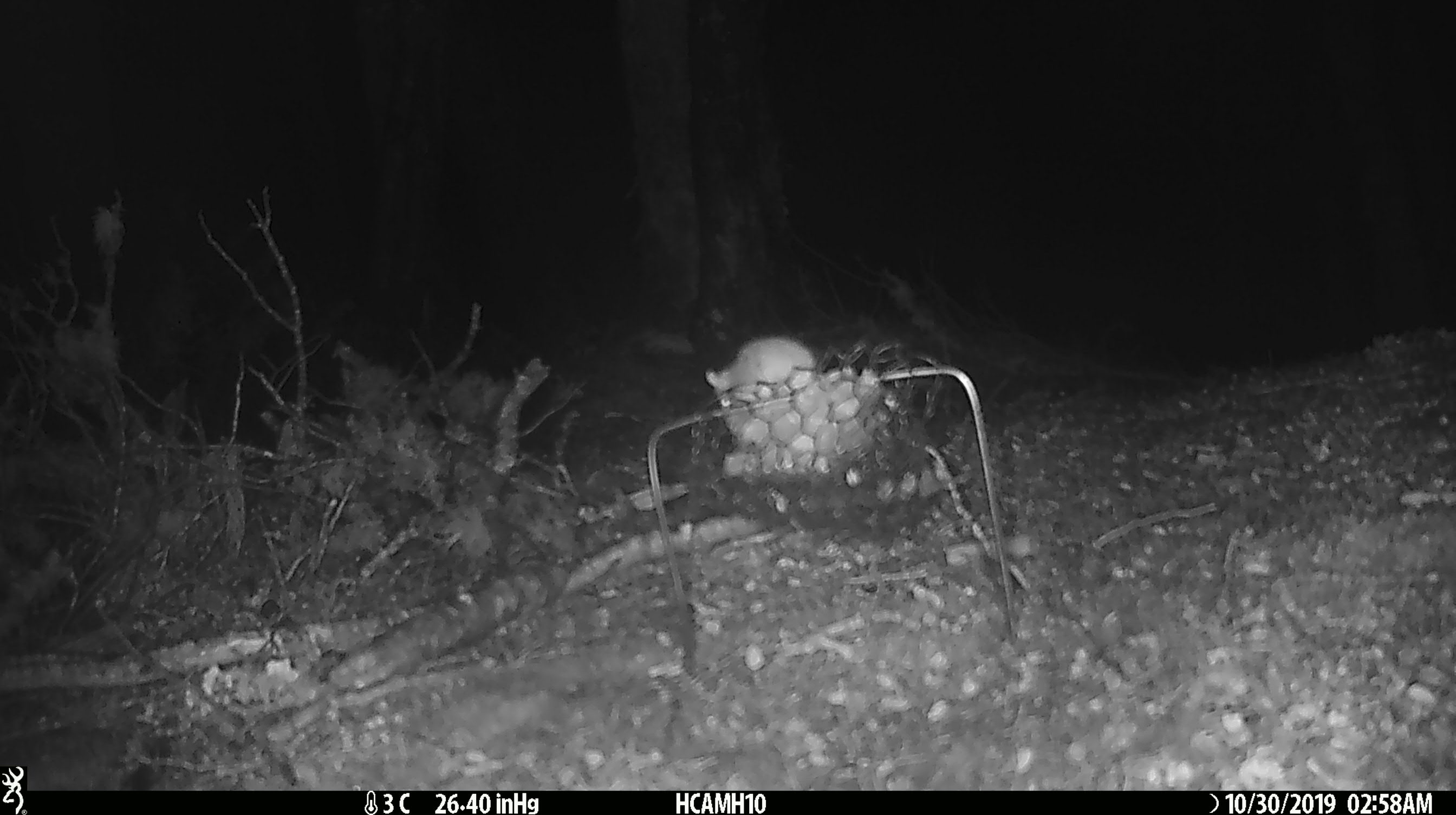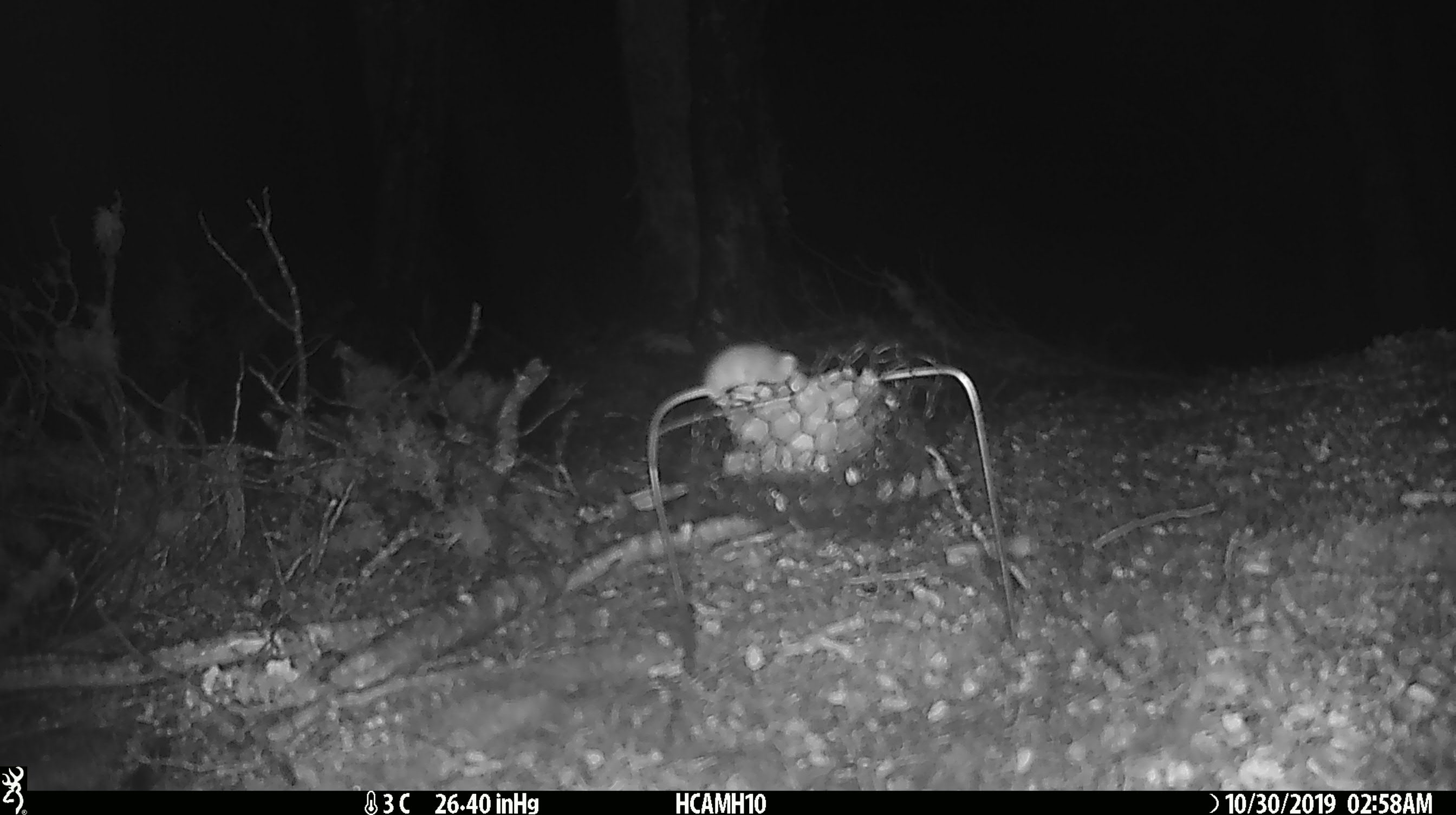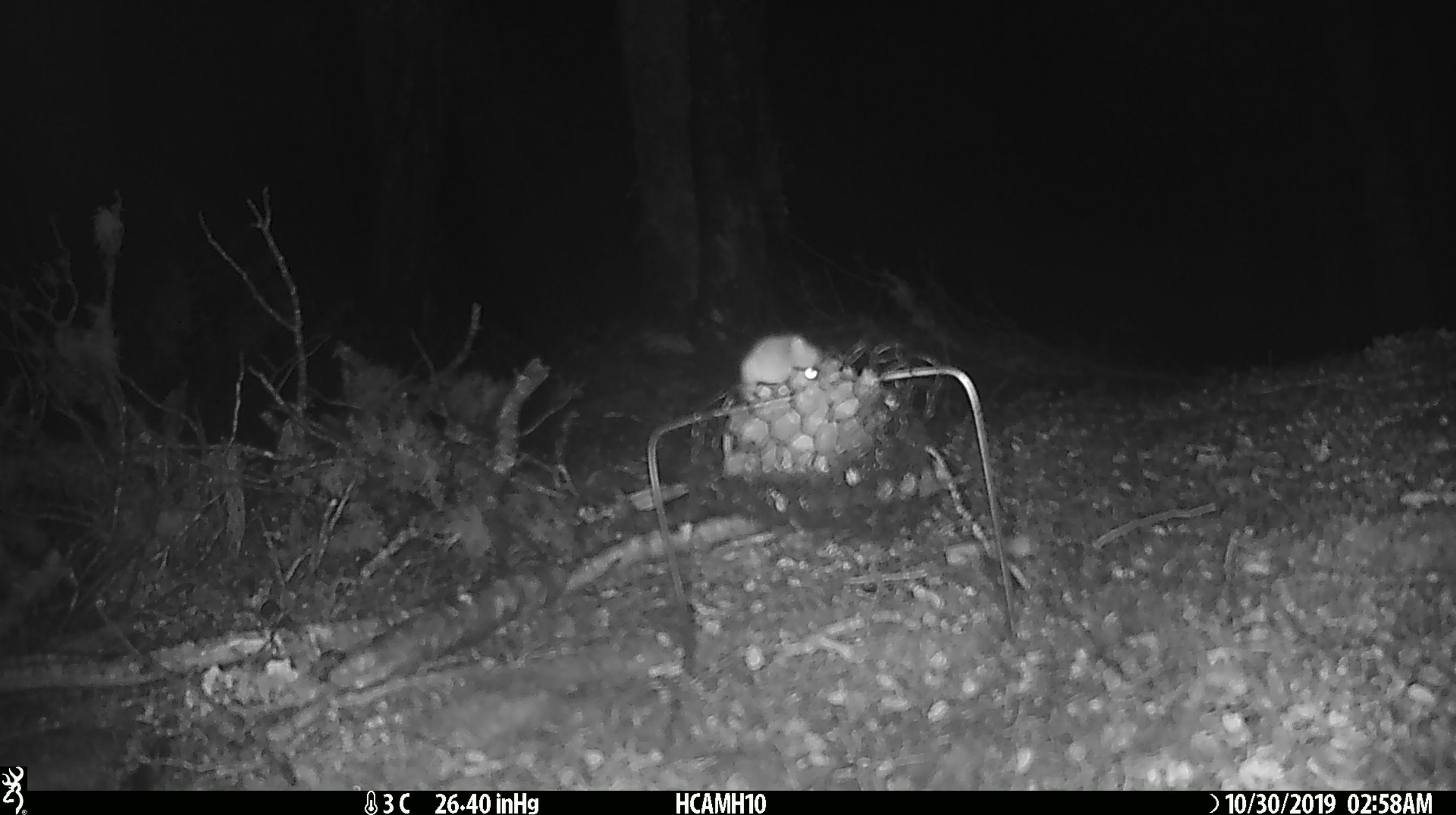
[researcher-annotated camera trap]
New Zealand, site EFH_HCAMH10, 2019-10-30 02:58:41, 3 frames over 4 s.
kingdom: Animalia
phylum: Chordata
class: Mammalia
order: Rodentia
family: Muridae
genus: Mus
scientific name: Mus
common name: mouse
Mouse (Mus).